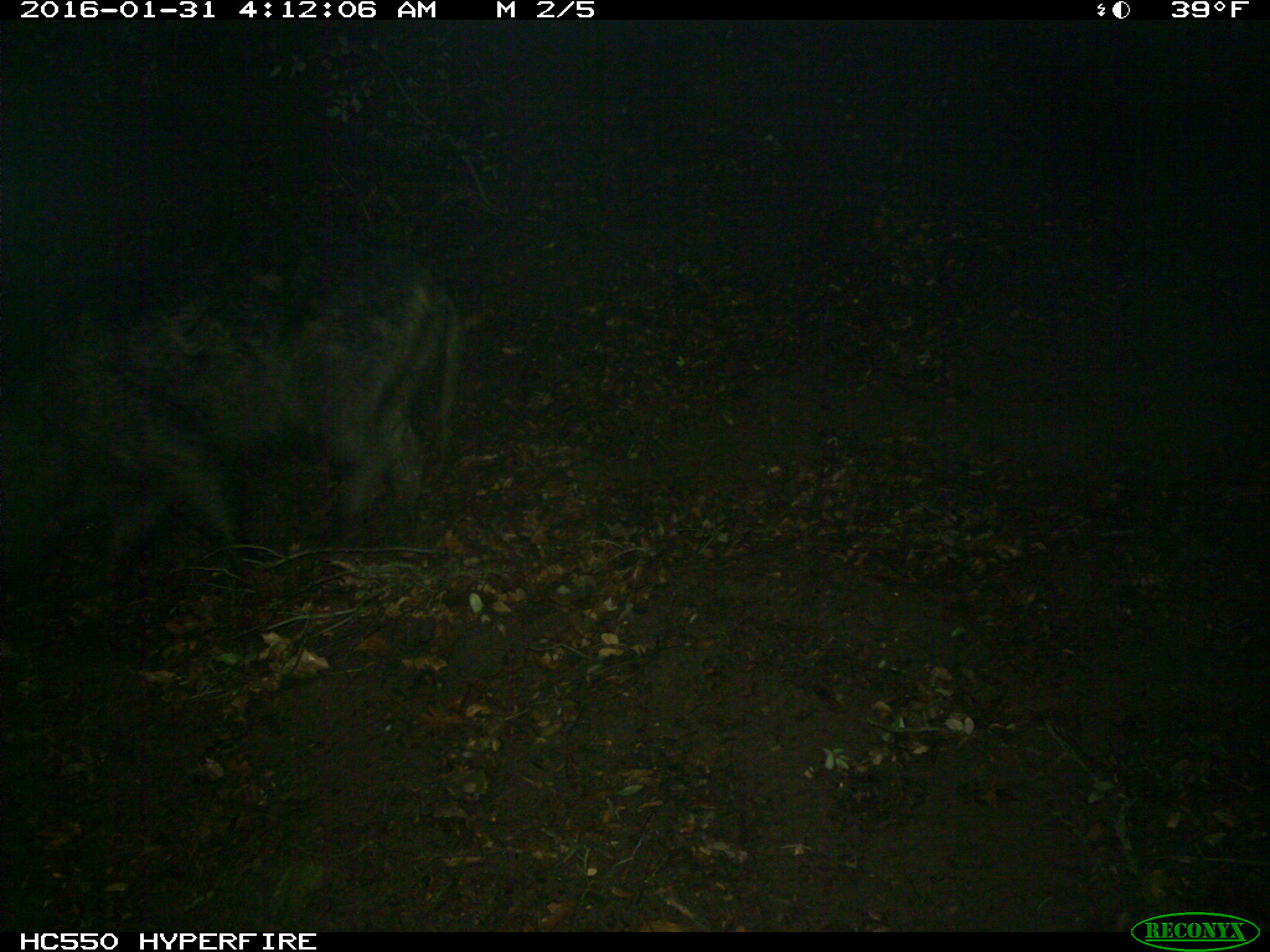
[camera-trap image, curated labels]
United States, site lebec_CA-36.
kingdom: Animalia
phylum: Chordata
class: Mammalia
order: Artiodactyla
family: Suidae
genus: Sus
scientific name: Sus scrofa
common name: wild boar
Sus scrofa (wild boar).